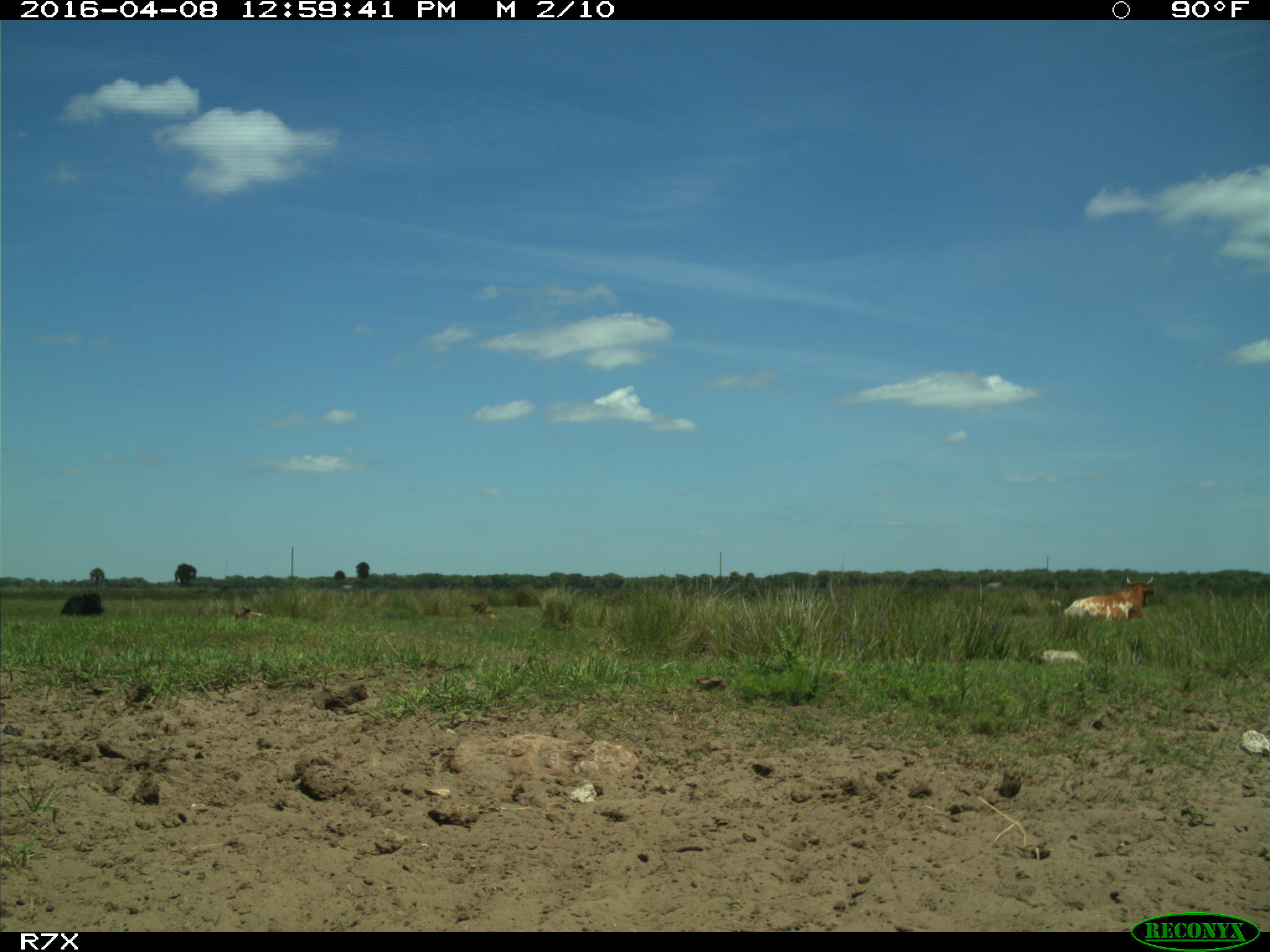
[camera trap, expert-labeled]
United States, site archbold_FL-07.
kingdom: Animalia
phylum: Chordata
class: Mammalia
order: Artiodactyla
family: Bovidae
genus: Bos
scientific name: Bos taurus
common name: domestic cow